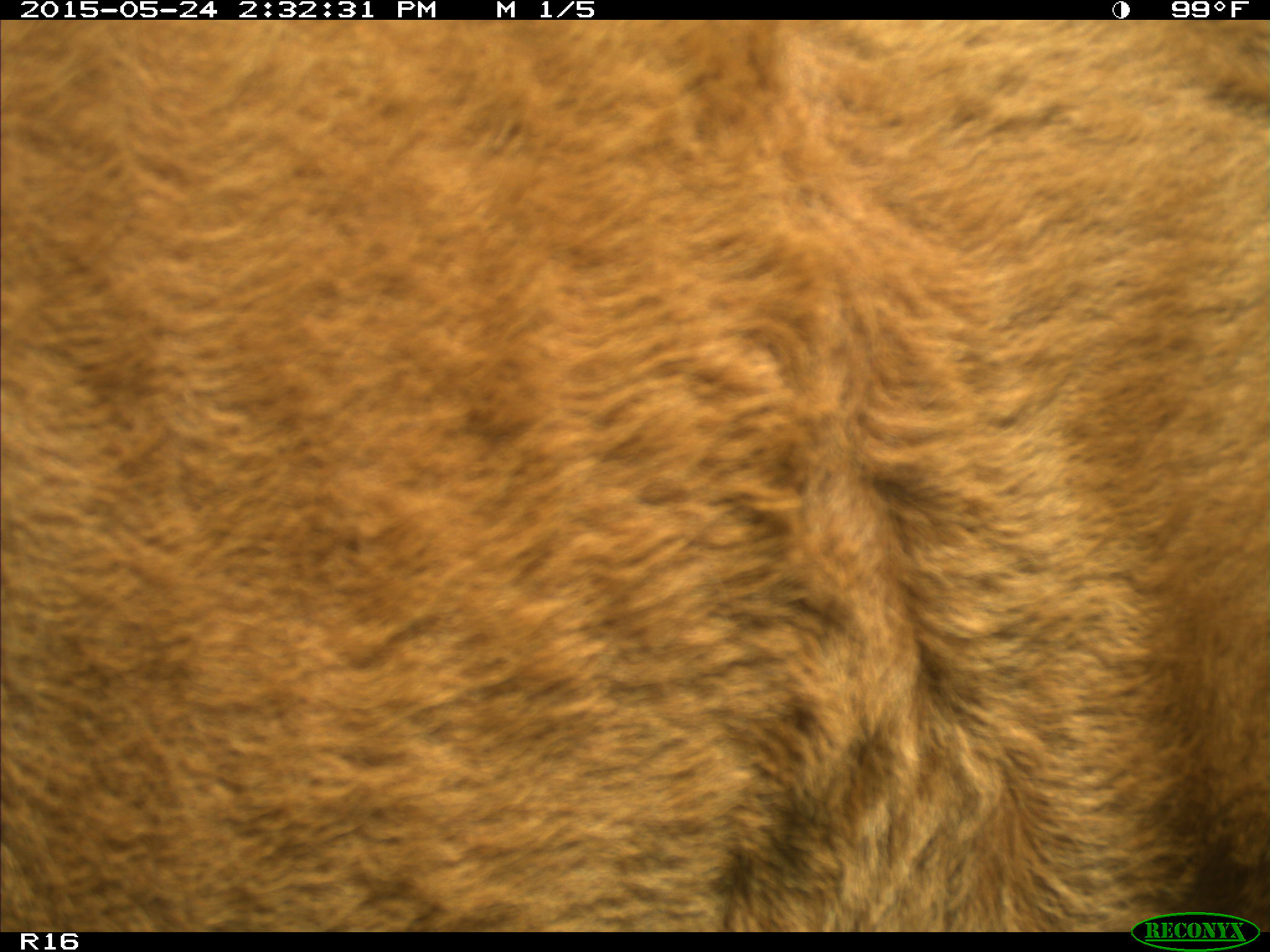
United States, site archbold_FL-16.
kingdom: Animalia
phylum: Chordata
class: Mammalia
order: Artiodactyla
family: Bovidae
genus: Bos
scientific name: Bos taurus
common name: domestic cow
Bos taurus (domestic cow).